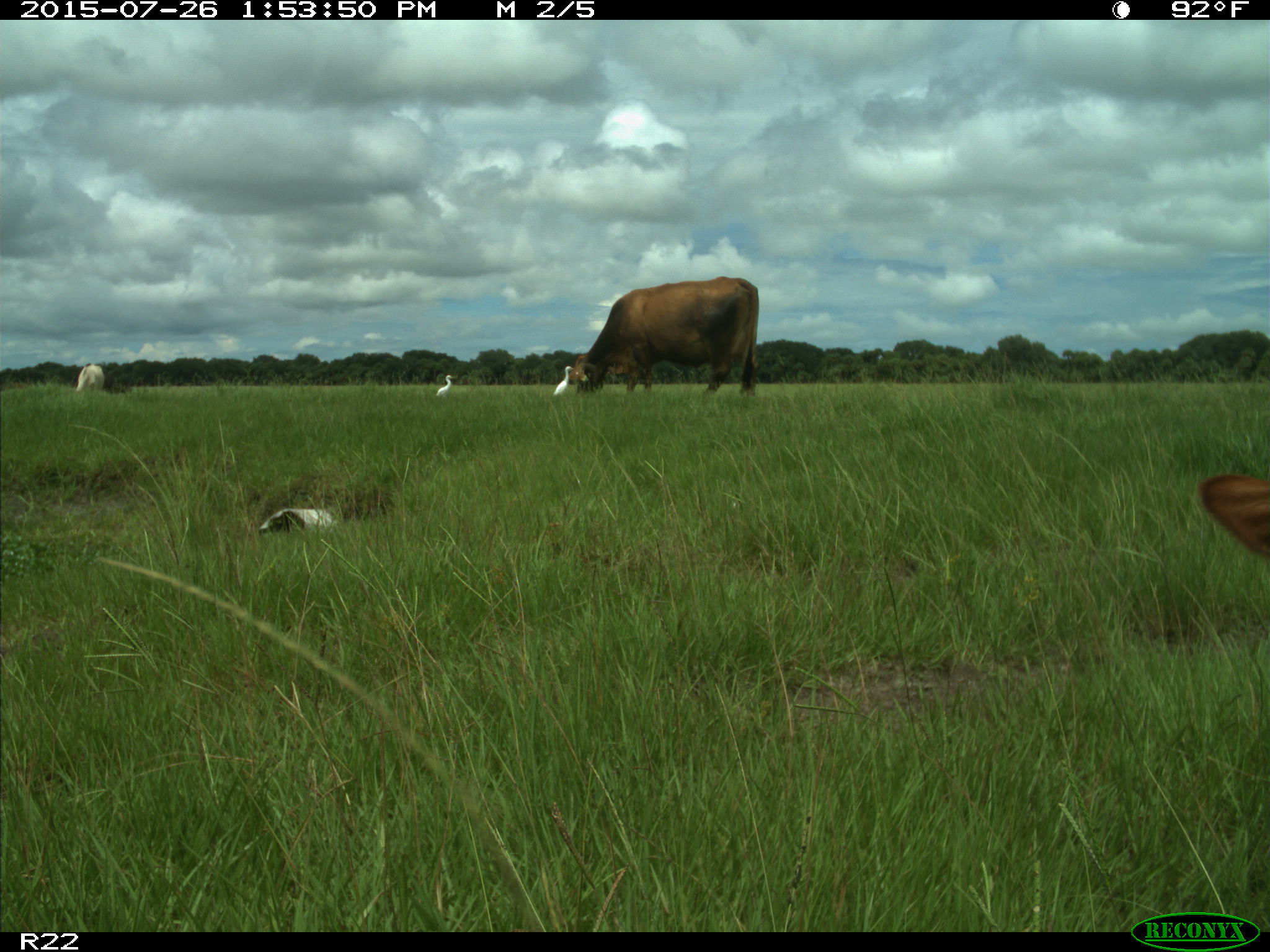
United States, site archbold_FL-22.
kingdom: Animalia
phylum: Chordata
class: Mammalia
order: Artiodactyla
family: Bovidae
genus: Bos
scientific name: Bos taurus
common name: domestic cow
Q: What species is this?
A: Bos taurus (domestic cow).